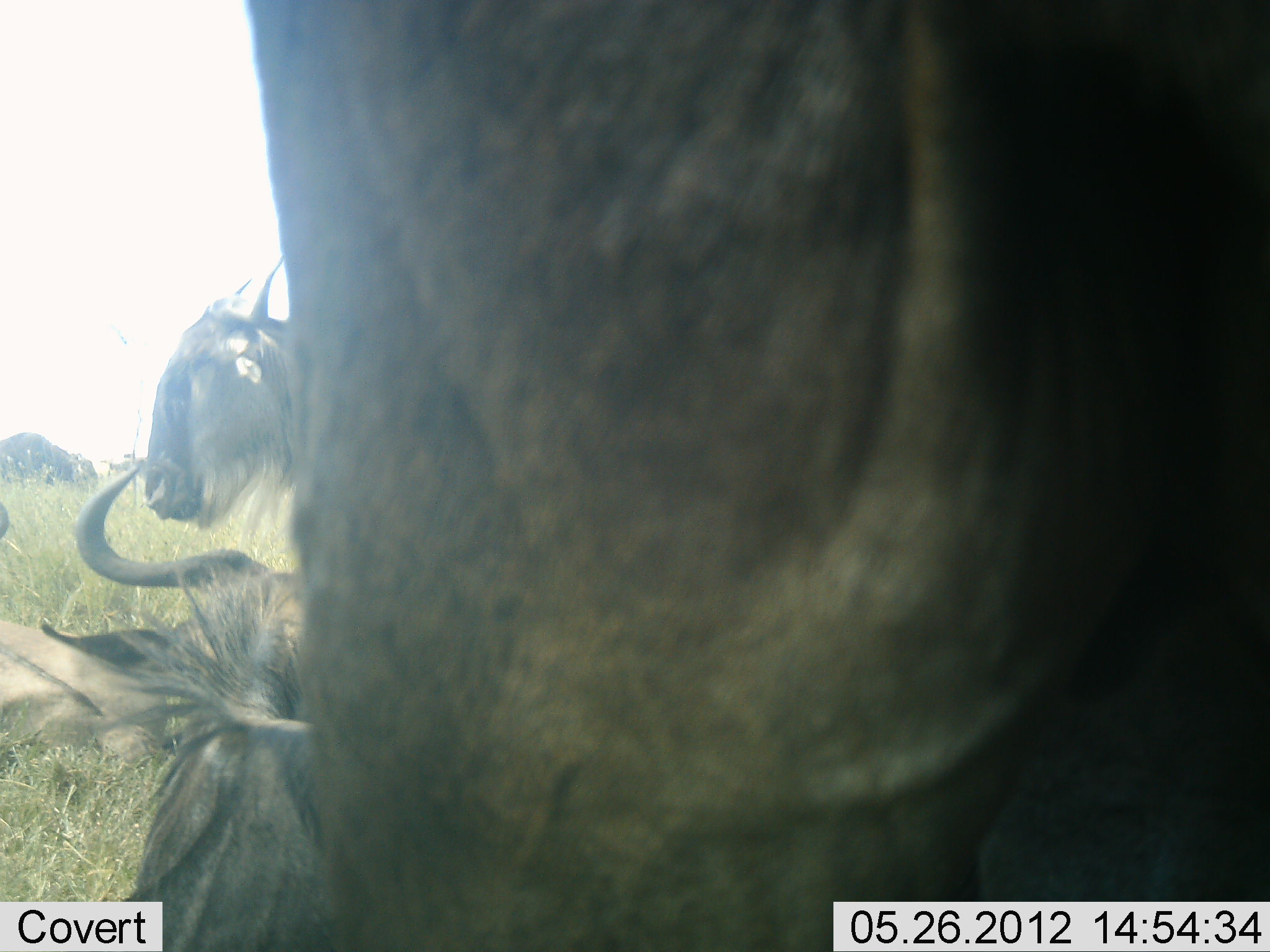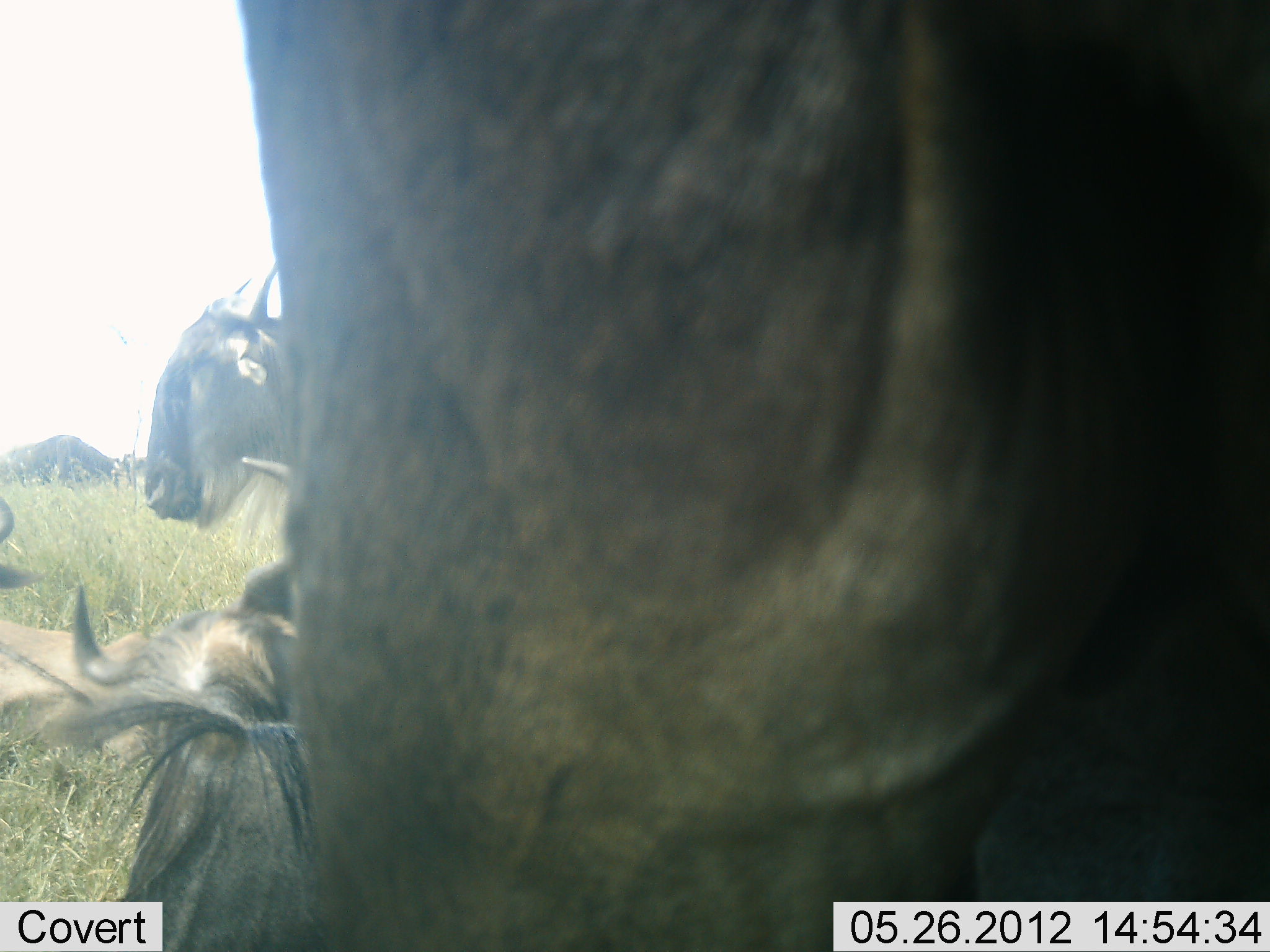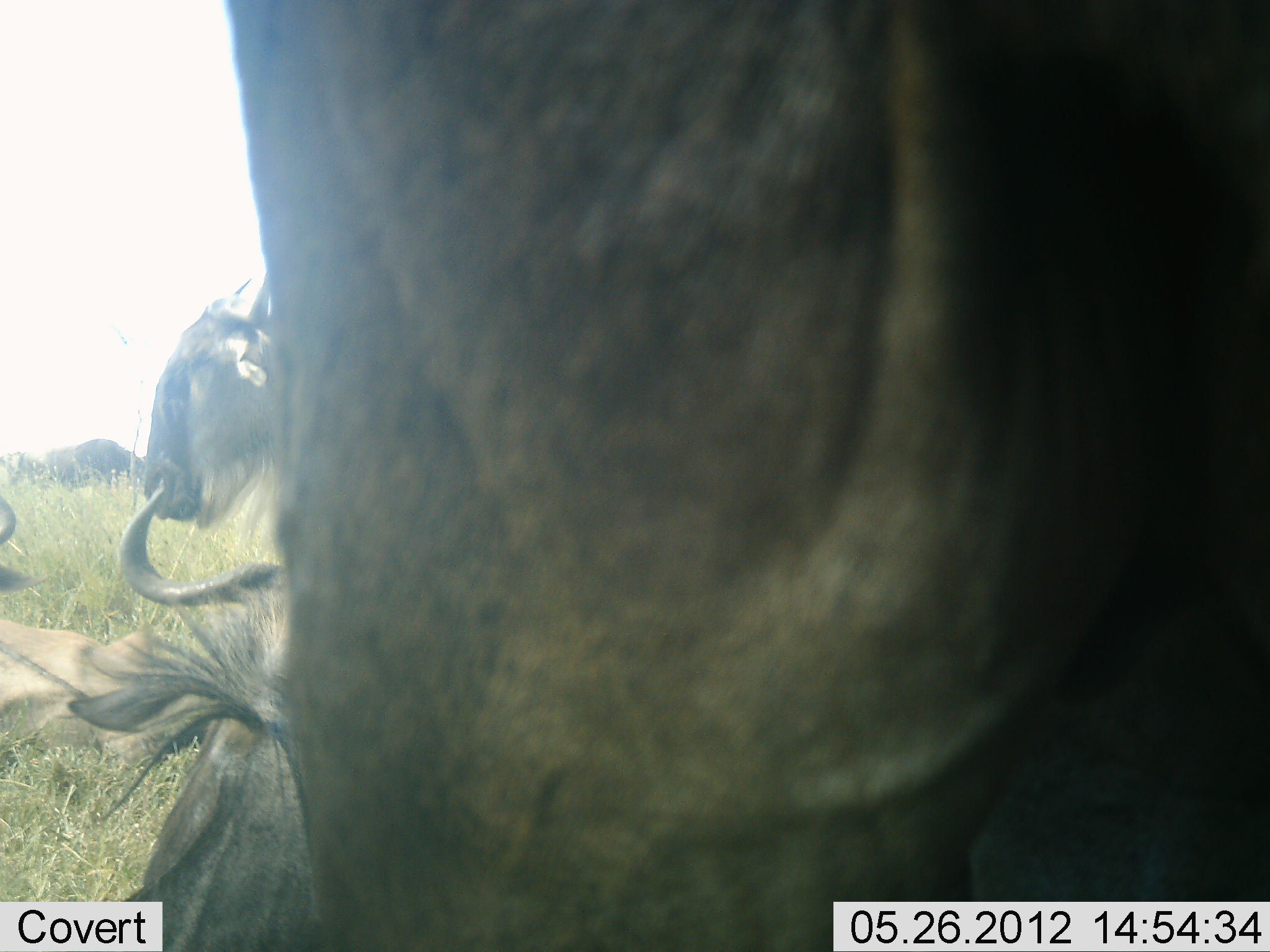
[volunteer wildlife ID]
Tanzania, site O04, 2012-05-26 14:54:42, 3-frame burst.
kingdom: Animalia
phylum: Chordata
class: Mammalia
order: Artiodactyla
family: Bovidae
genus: Connochaetes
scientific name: Connochaetes taurinus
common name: blue wildebeest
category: wildebeest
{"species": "wildebeest (blue wildebeest) (Connochaetes taurinus)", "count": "4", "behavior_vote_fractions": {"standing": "60%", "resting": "70%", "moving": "30%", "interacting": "10%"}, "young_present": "0%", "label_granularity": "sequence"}